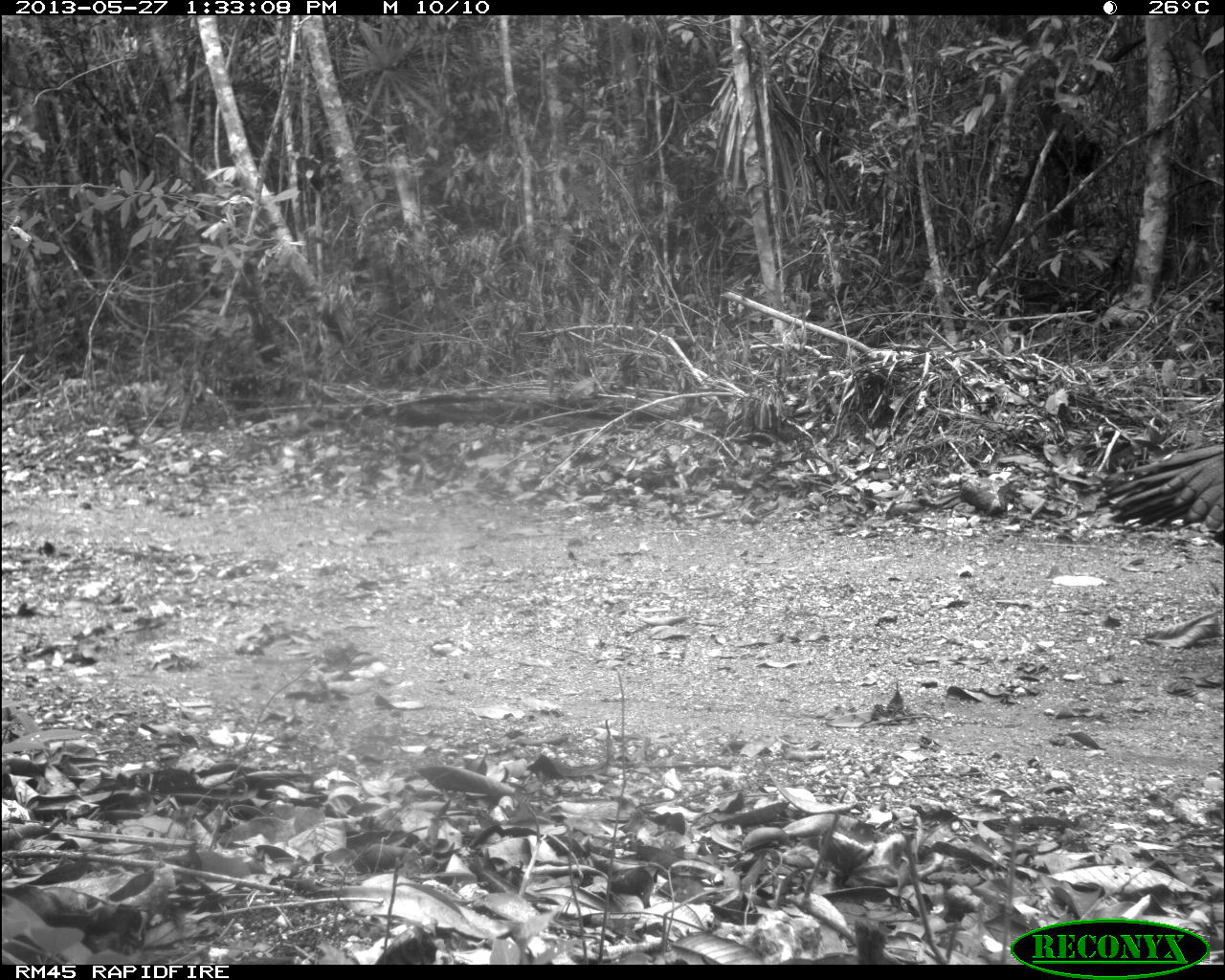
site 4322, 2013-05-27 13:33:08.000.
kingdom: Animalia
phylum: Chordata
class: Aves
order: Galliformes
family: Phasianidae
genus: Meleagris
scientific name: Meleagris ocellata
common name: ocellated turkey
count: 1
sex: male